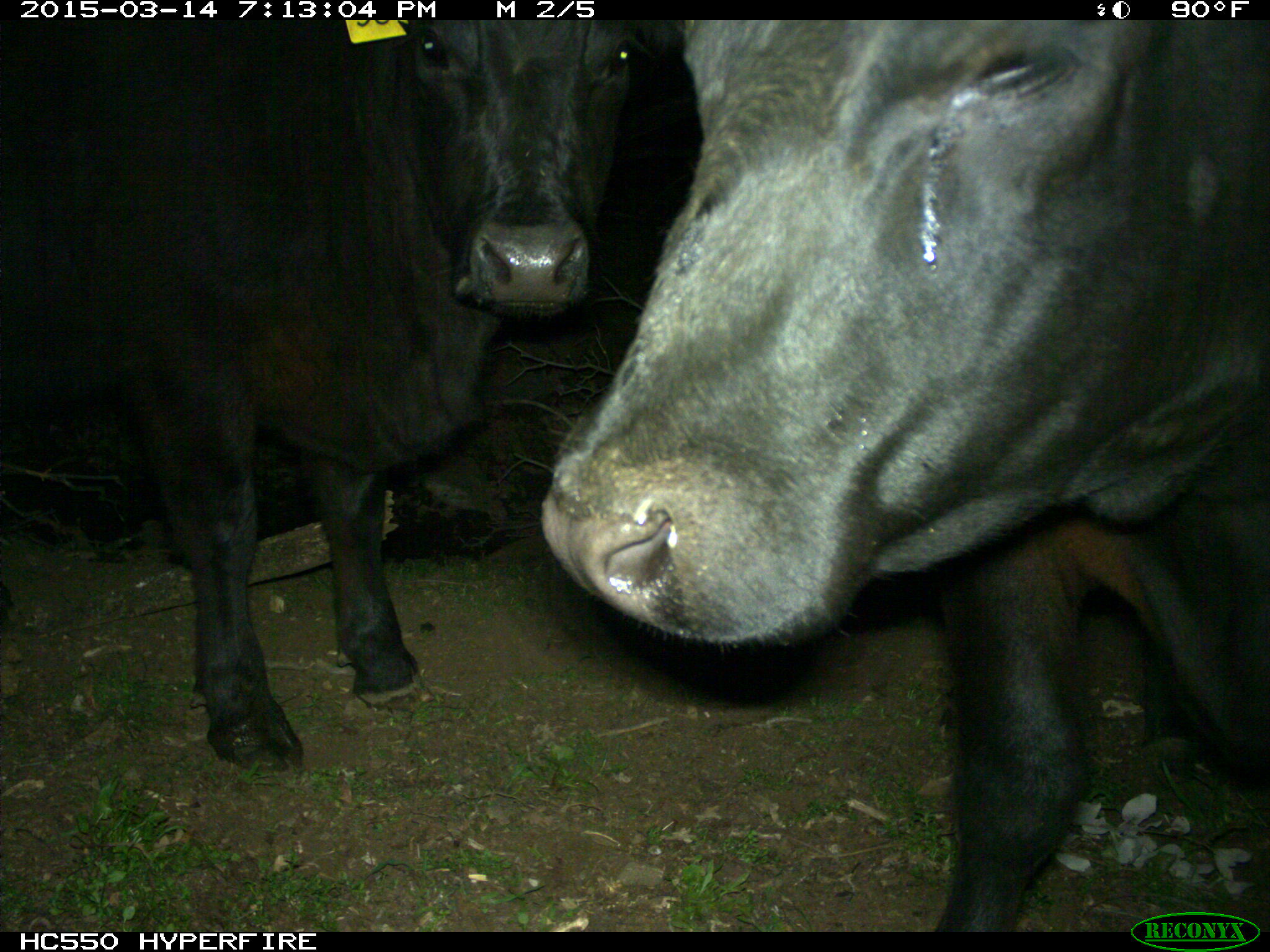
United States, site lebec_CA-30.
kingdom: Animalia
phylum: Chordata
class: Mammalia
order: Artiodactyla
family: Bovidae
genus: Bos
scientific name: Bos taurus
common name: domestic cow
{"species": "Bos taurus (domestic cow)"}